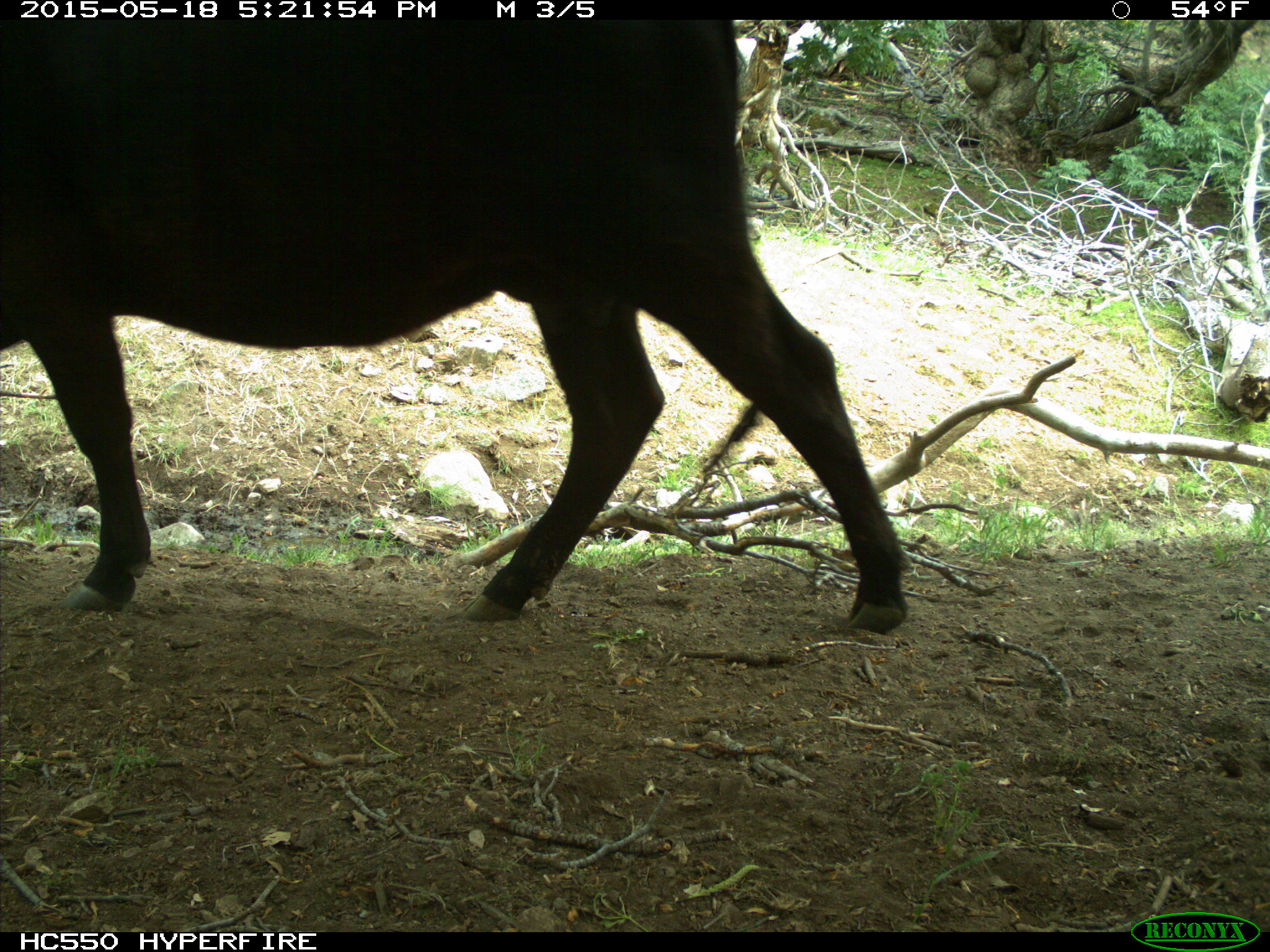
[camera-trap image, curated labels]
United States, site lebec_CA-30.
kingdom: Animalia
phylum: Chordata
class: Mammalia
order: Artiodactyla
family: Bovidae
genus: Bos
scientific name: Bos taurus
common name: domestic cow